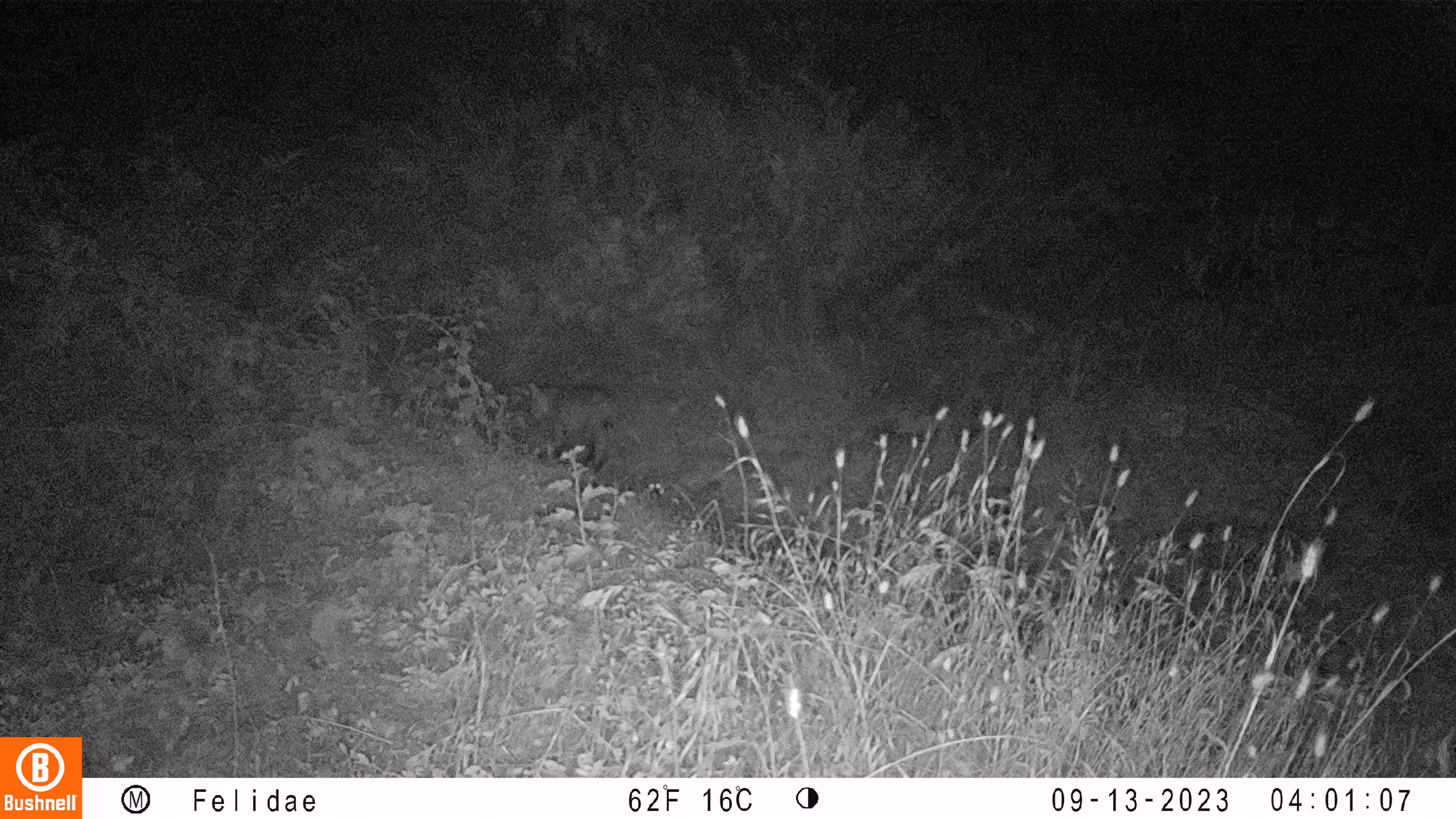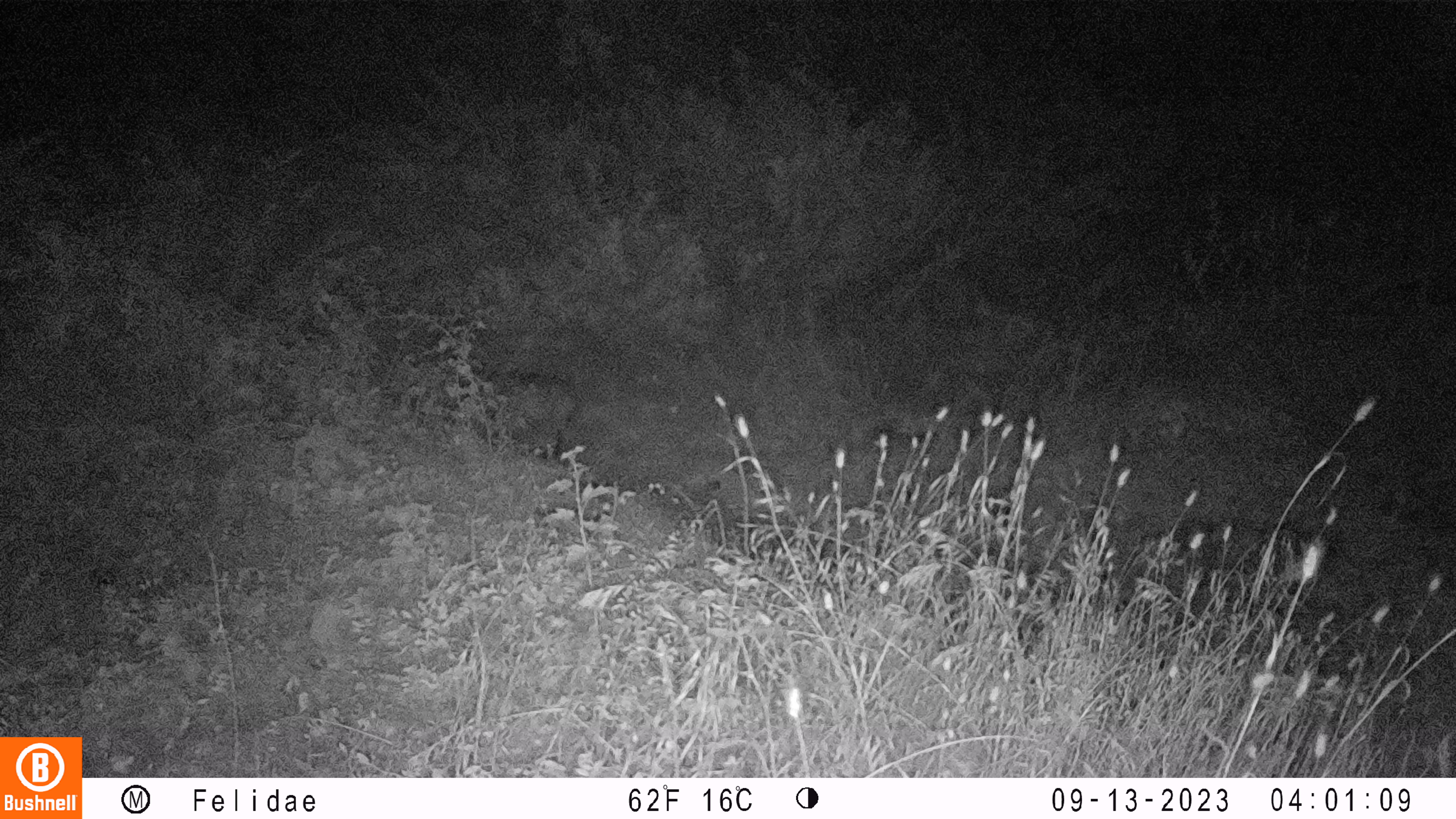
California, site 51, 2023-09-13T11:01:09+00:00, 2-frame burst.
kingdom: Animalia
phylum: Chordata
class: Mammalia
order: Carnivora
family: Felidae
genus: Lynx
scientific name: Lynx rufus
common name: bobcat